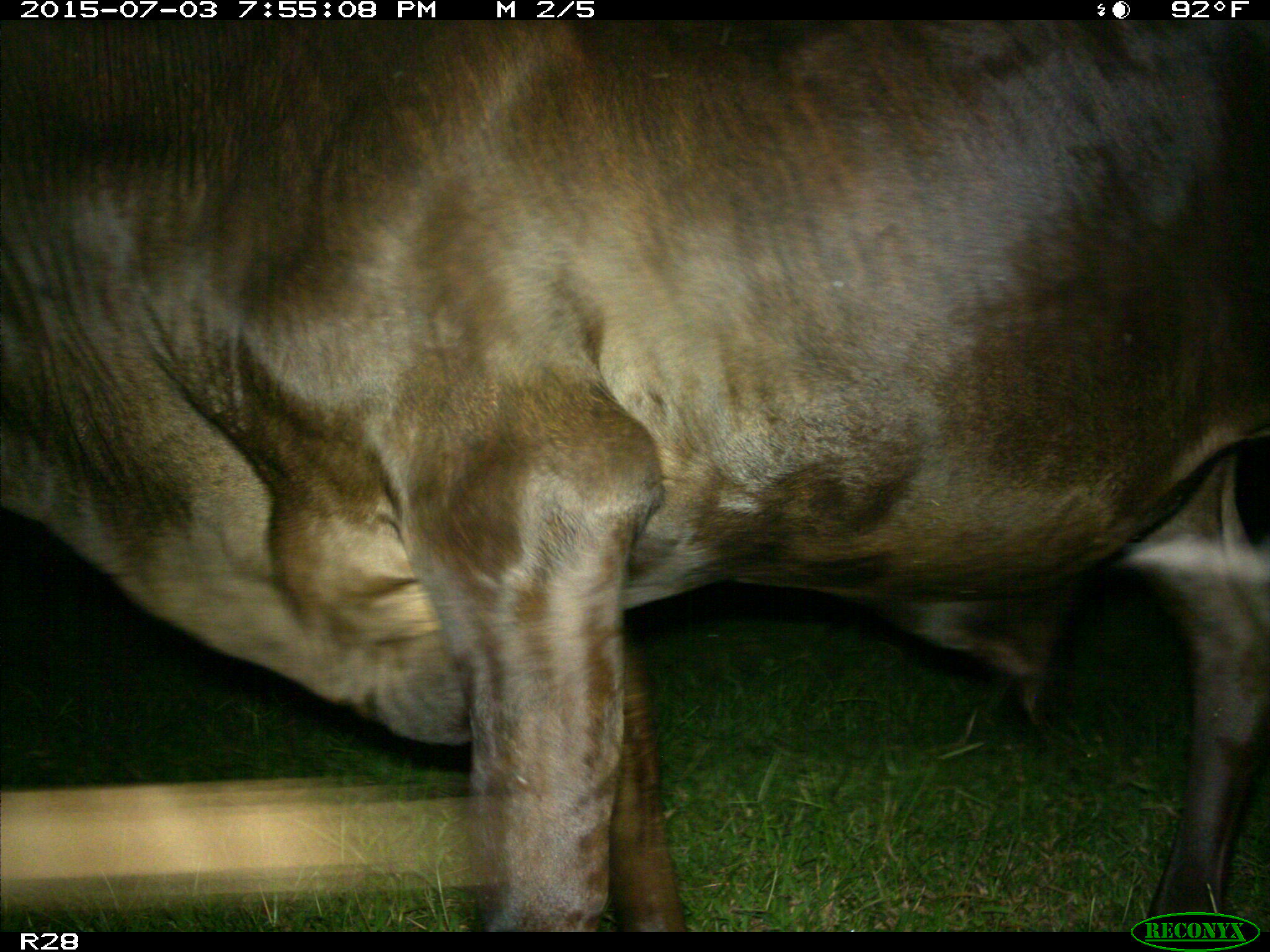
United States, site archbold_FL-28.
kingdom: Animalia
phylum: Chordata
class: Mammalia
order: Artiodactyla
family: Bovidae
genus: Bos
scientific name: Bos taurus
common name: domestic cow